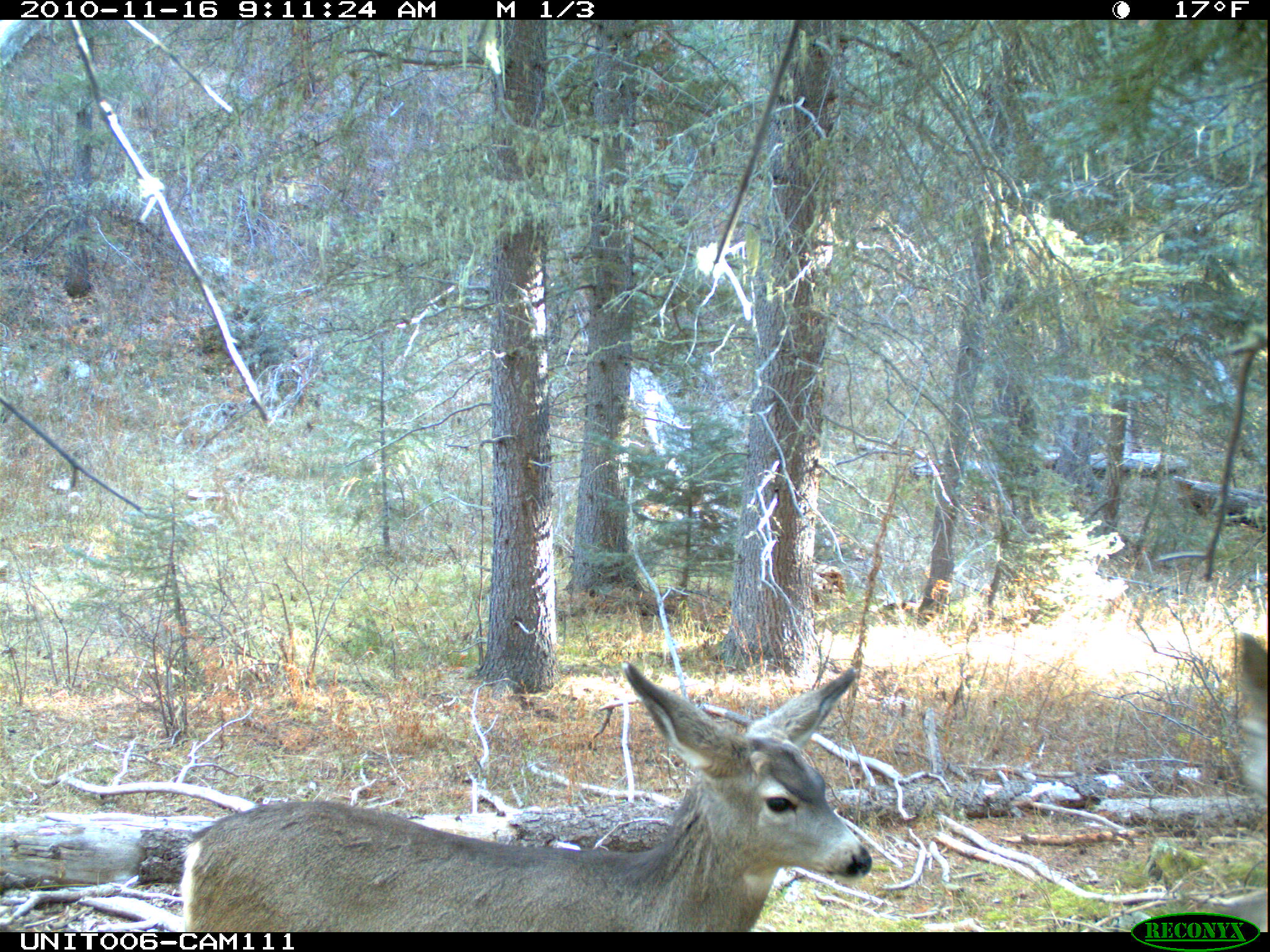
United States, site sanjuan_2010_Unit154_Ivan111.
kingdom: Animalia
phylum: Chordata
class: Mammalia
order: Artiodactyla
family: Cervidae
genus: Odocoileus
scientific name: Odocoileus hemionus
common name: mule deer